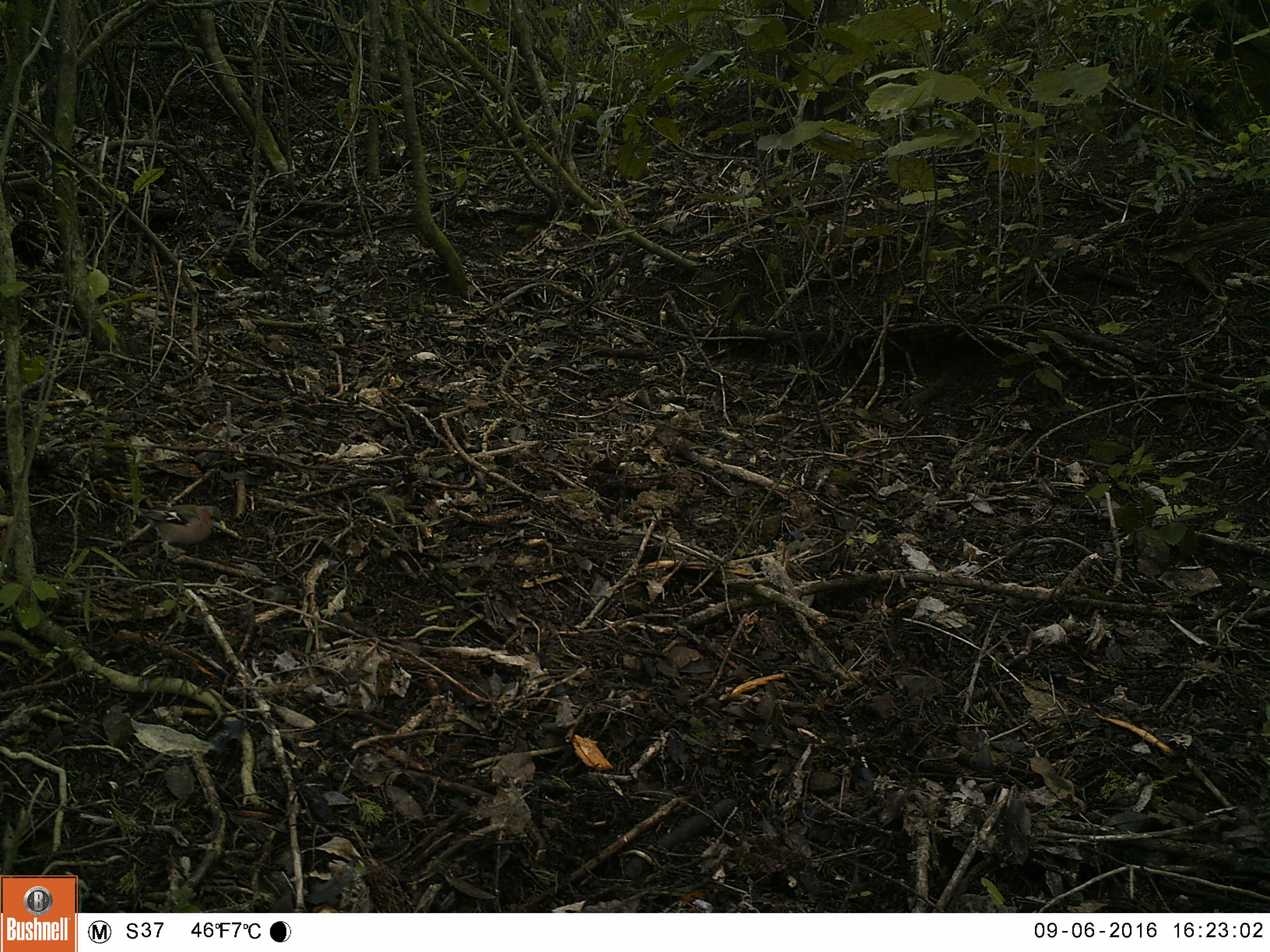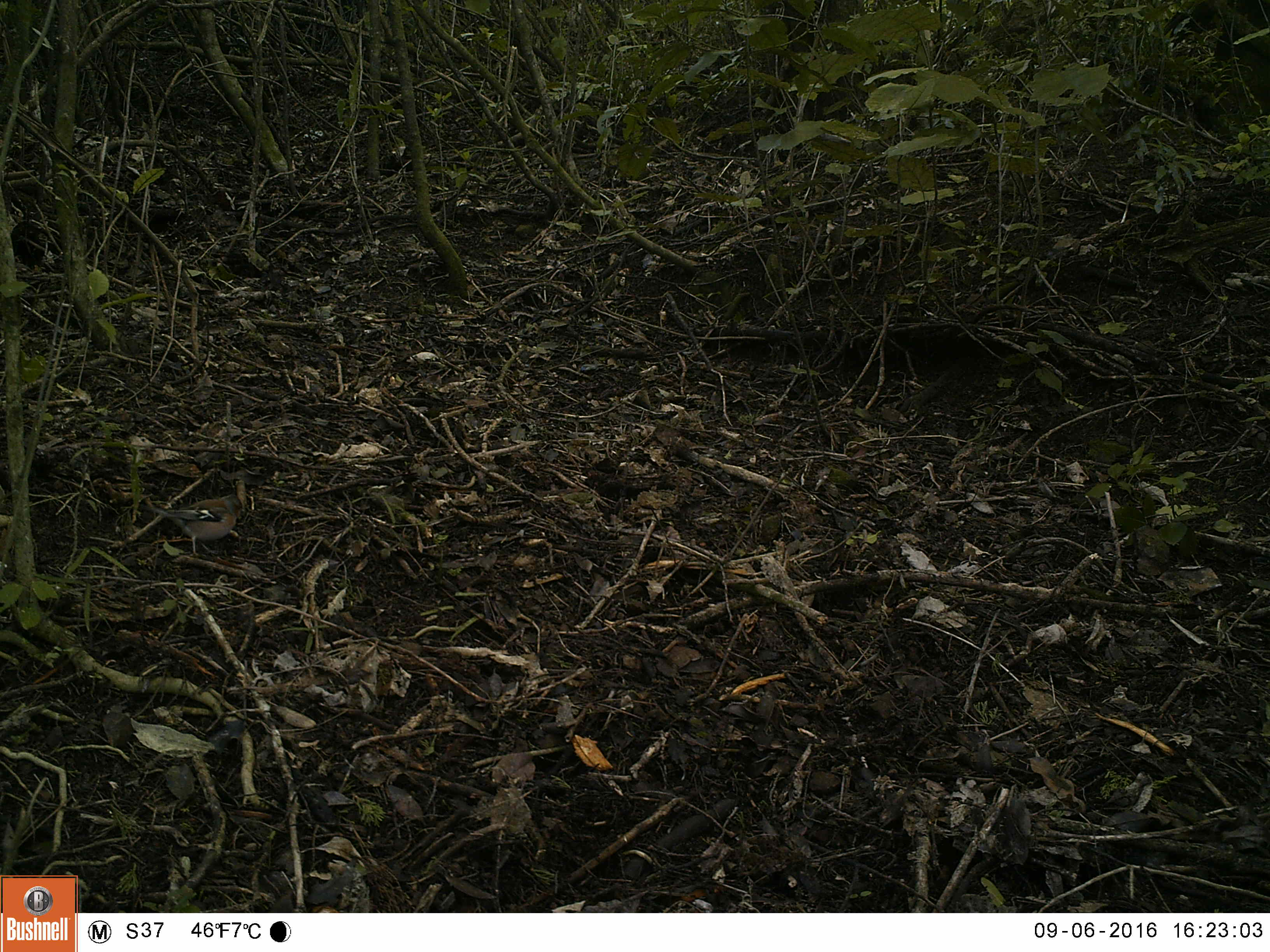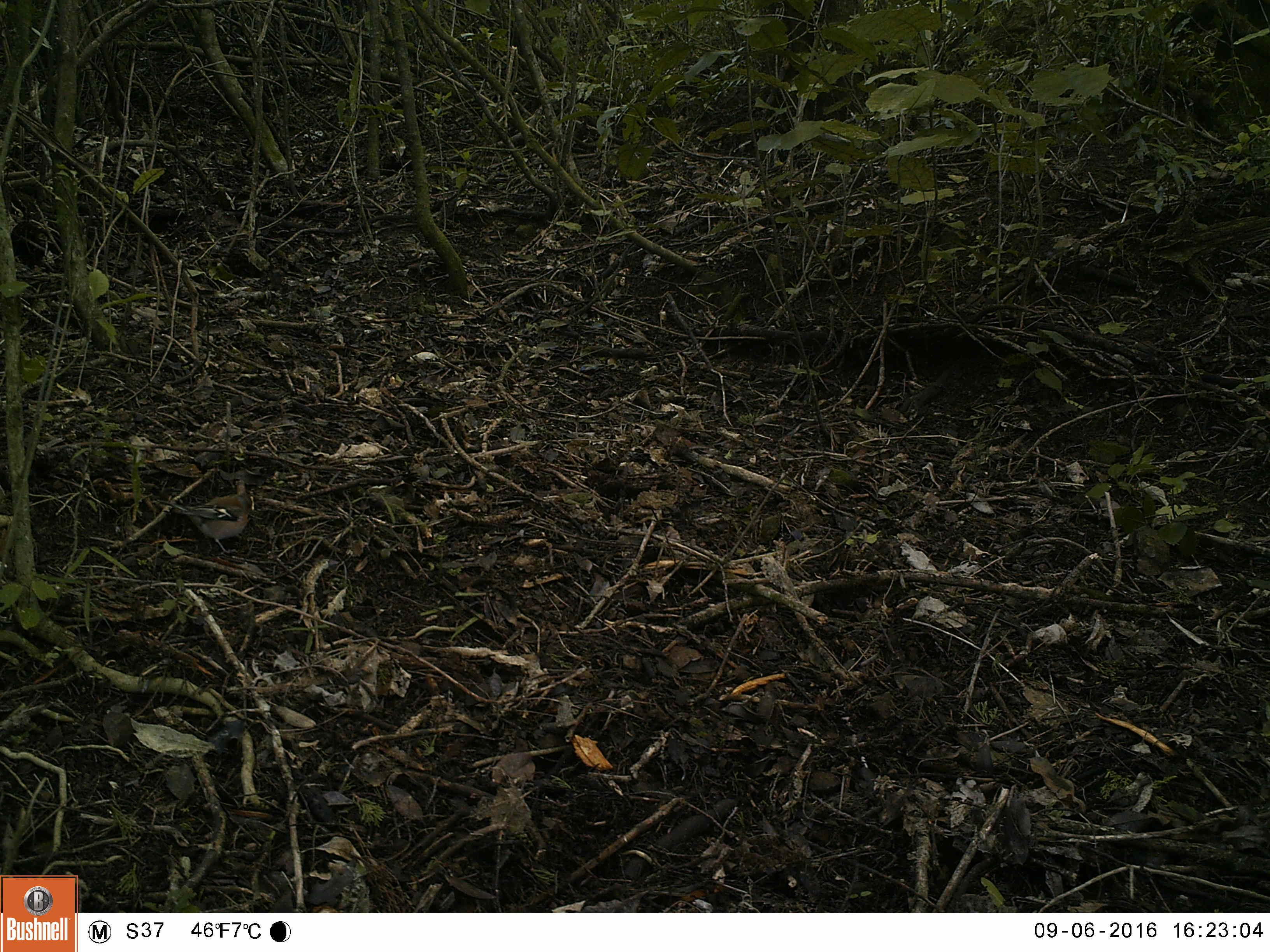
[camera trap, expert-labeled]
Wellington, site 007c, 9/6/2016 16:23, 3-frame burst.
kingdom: Animalia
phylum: Chordata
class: Aves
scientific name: Aves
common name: bird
Bird (Aves).